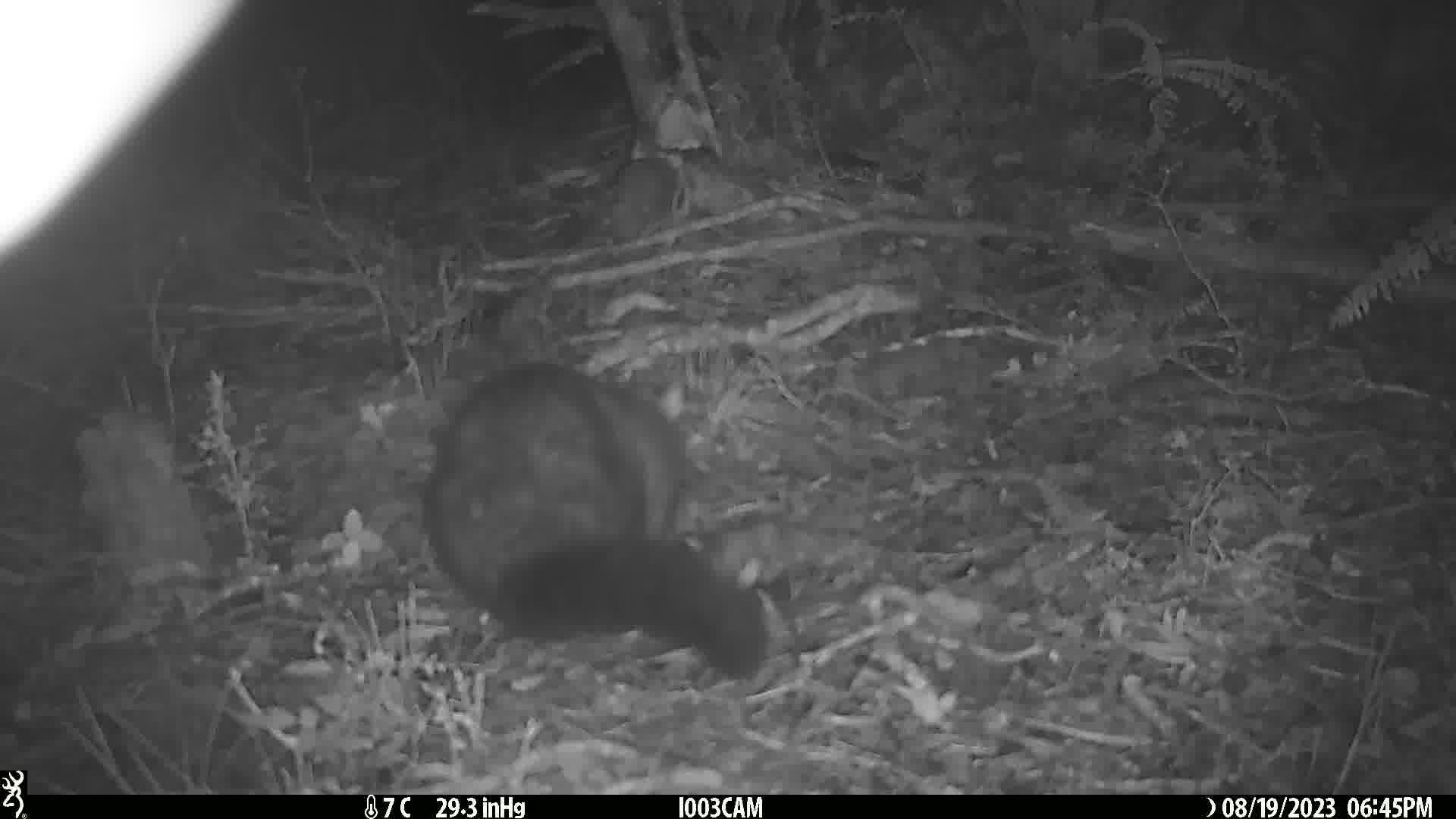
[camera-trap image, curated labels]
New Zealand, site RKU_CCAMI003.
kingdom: Animalia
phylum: Chordata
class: Mammalia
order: Diprotodontia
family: Phalangeridae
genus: Trichosurus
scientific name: Trichosurus vulpecula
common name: common brushtail possum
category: possum